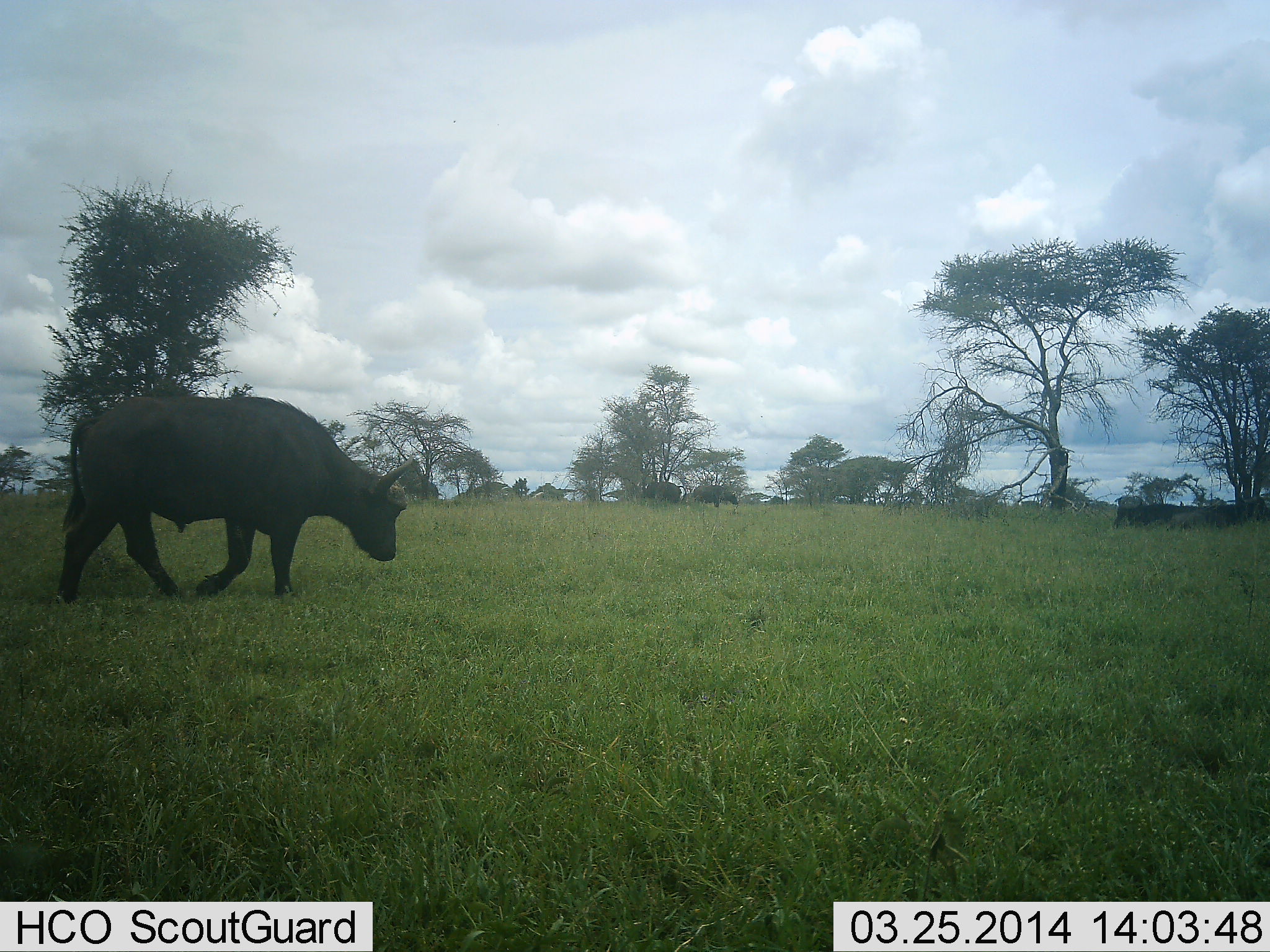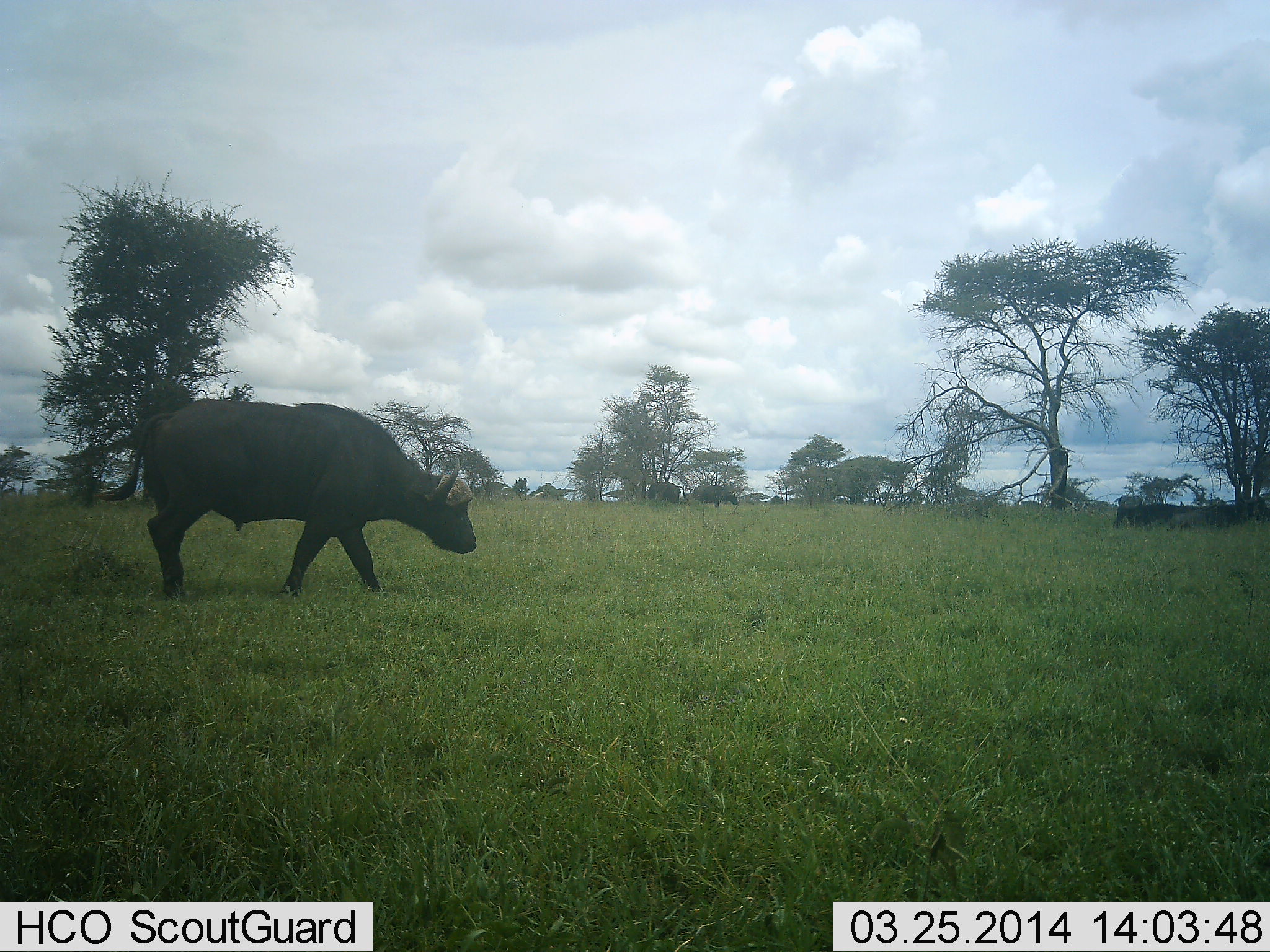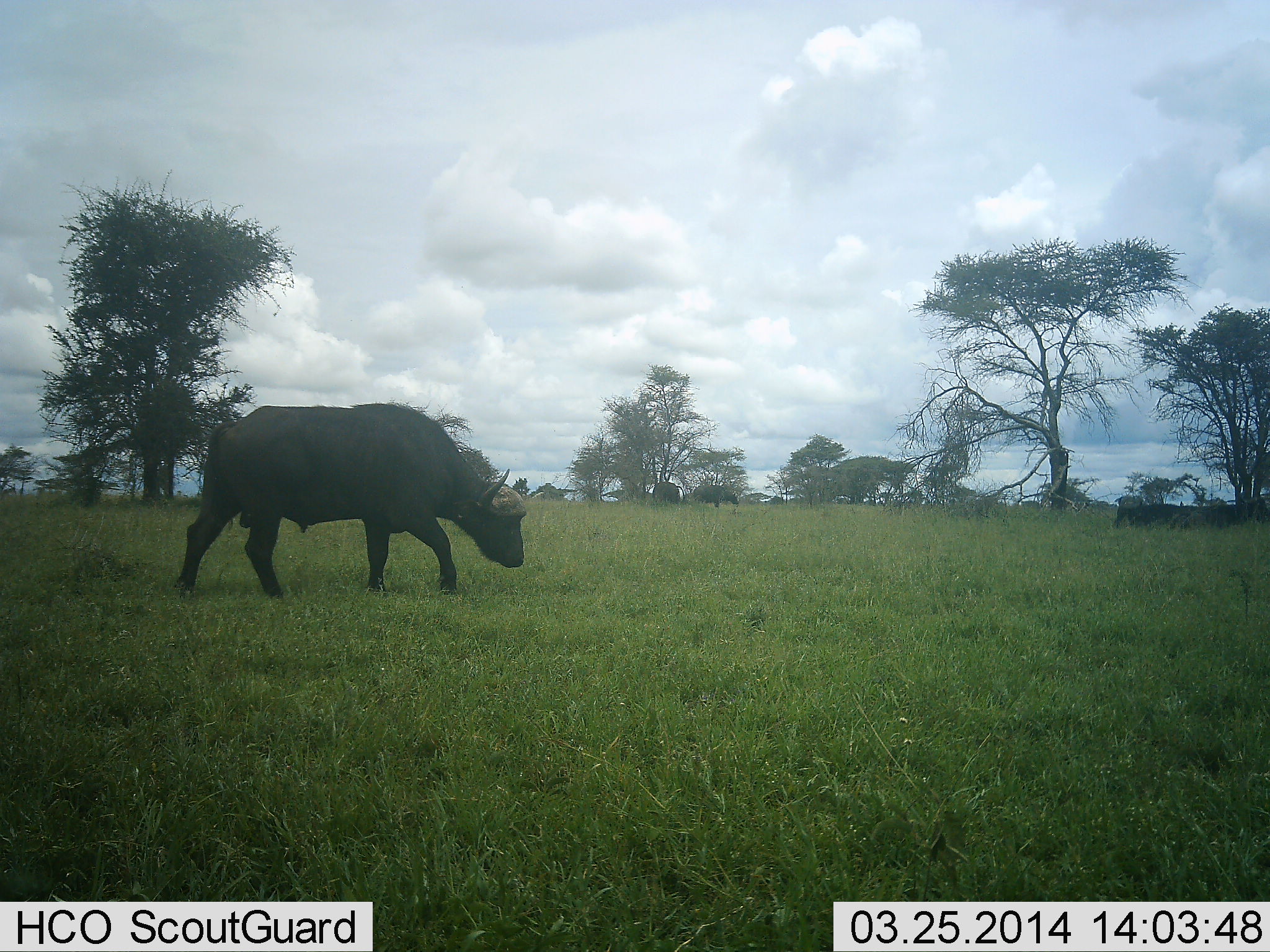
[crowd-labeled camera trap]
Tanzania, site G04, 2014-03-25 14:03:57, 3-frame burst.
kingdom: Animalia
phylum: Chordata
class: Mammalia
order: Artiodactyla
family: Bovidae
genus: Syncerus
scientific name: Syncerus caffer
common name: cape buffalo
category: buffalo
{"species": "buffalo (cape buffalo) (Syncerus caffer)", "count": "1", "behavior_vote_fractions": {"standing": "10%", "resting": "10%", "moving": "100%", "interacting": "0%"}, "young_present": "0%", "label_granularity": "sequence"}